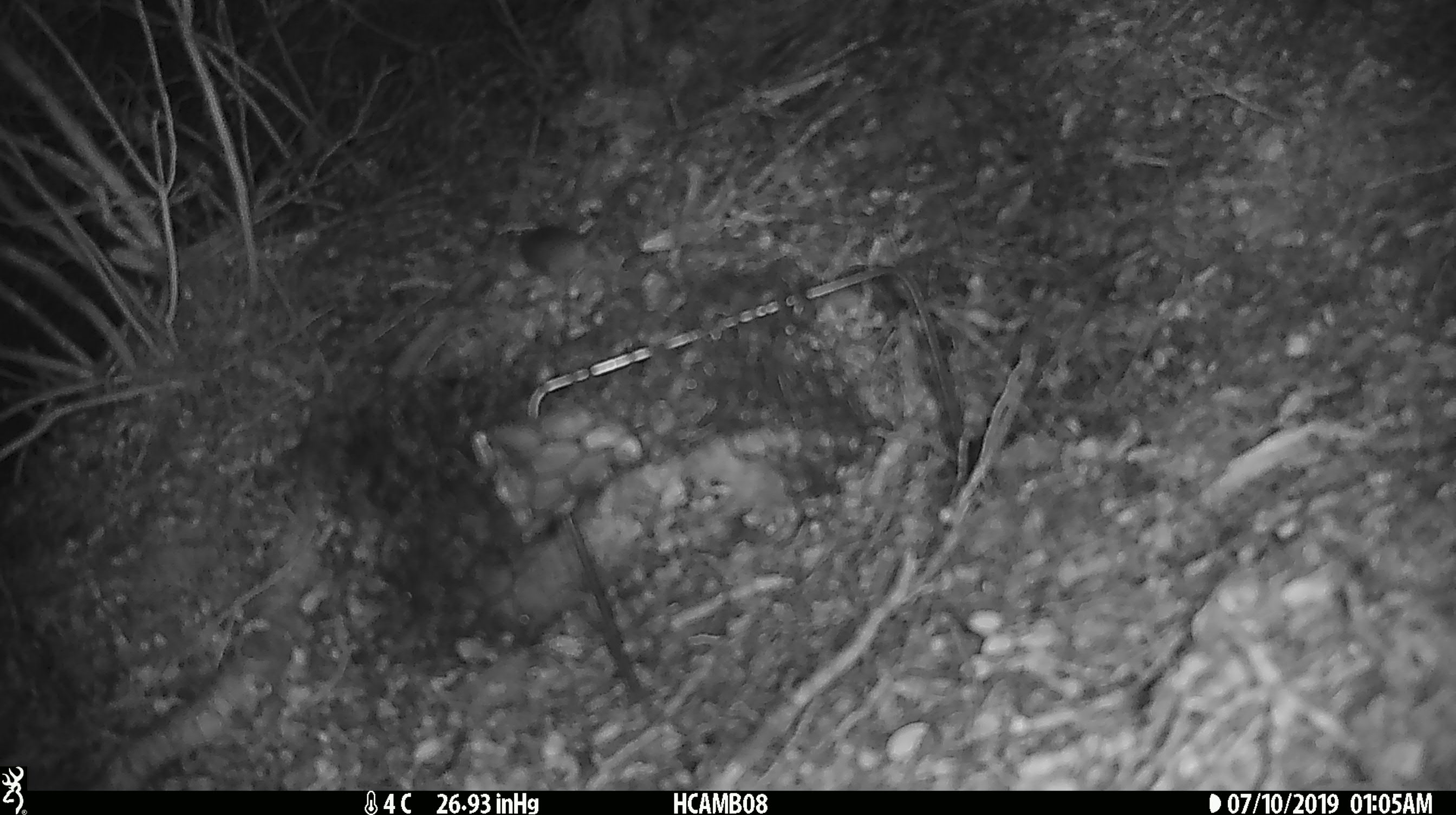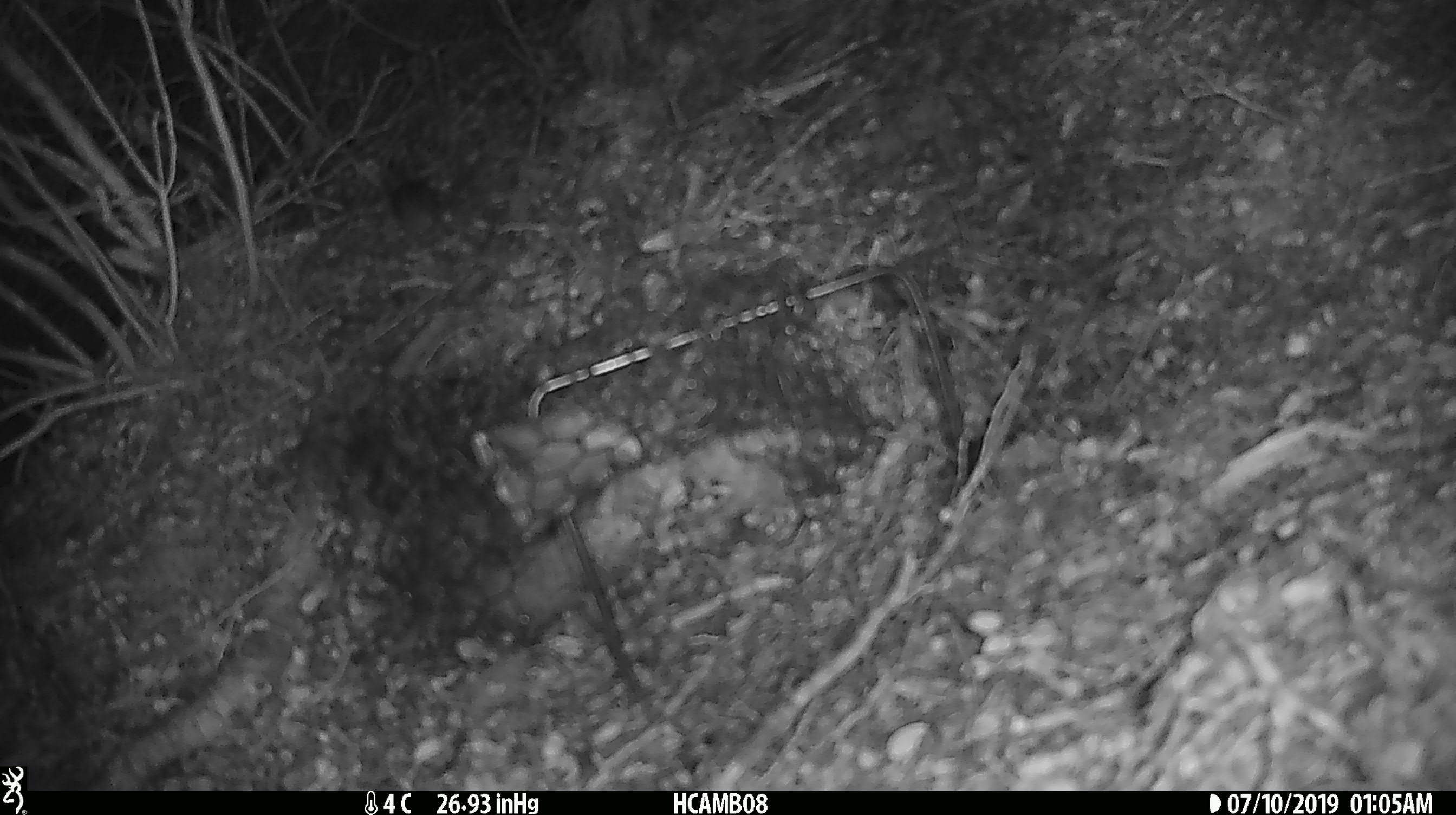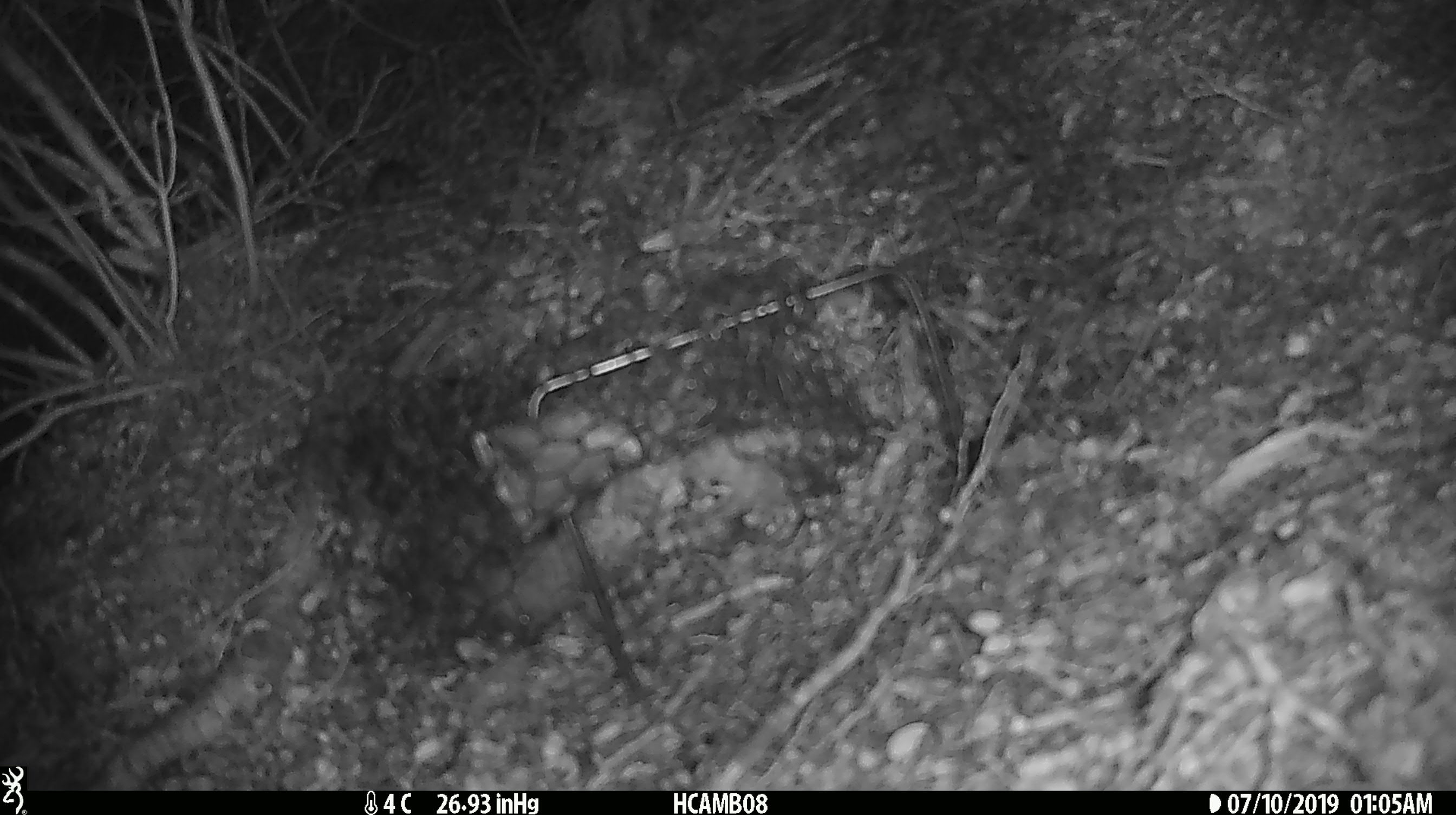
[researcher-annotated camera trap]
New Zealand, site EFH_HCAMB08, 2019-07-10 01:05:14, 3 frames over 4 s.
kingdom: Animalia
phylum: Chordata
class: Mammalia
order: Rodentia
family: Muridae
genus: Mus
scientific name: Mus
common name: mouse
Mouse (Mus).